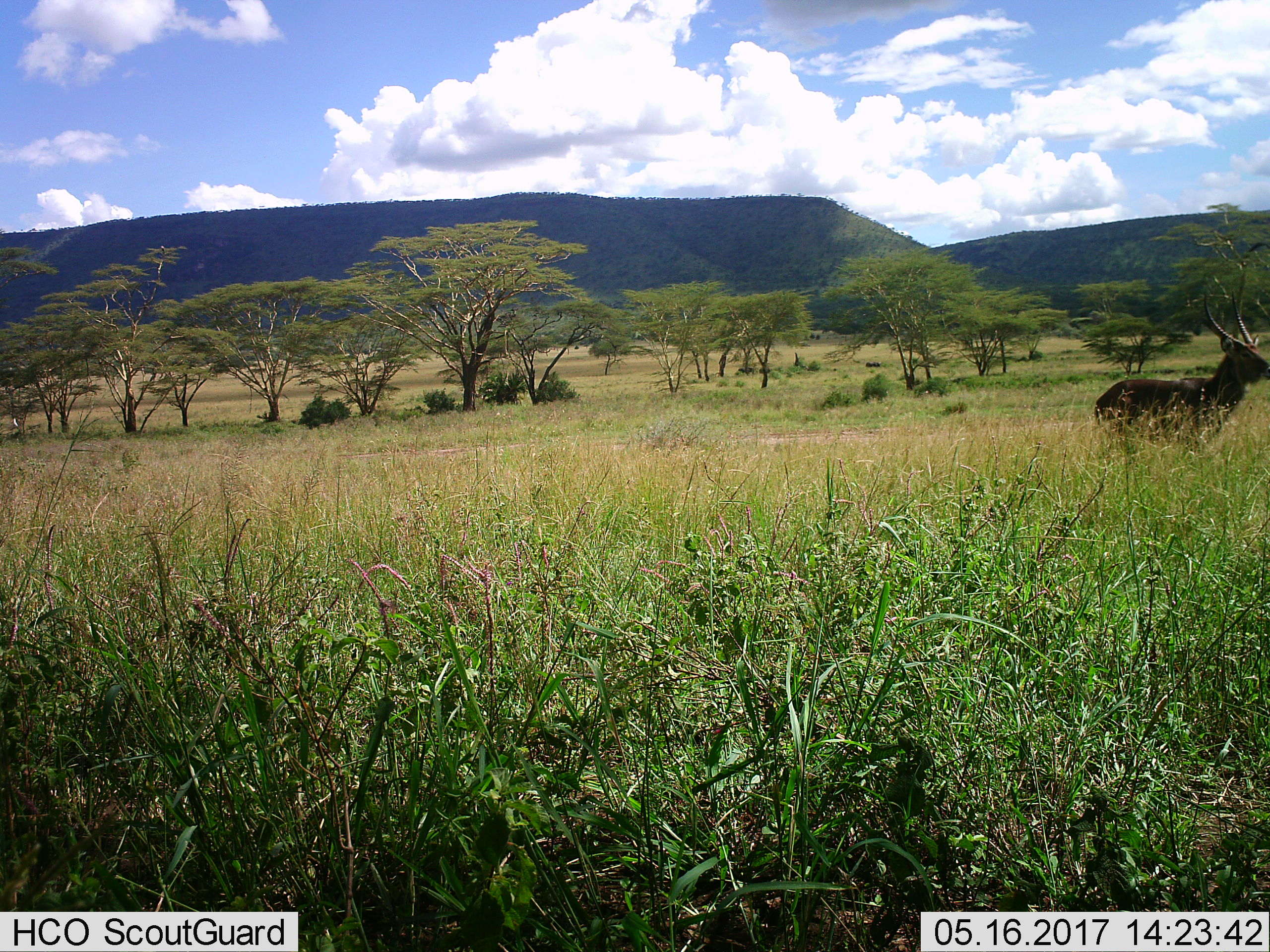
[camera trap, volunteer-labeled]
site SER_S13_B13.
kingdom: Animalia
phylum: Chordata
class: Mammalia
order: Artiodactyla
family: Bovidae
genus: Kobus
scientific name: Kobus ellipsiprymnus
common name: waterbuck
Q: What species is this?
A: Waterbuck (Kobus ellipsiprymnus).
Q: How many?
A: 1.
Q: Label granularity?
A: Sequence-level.